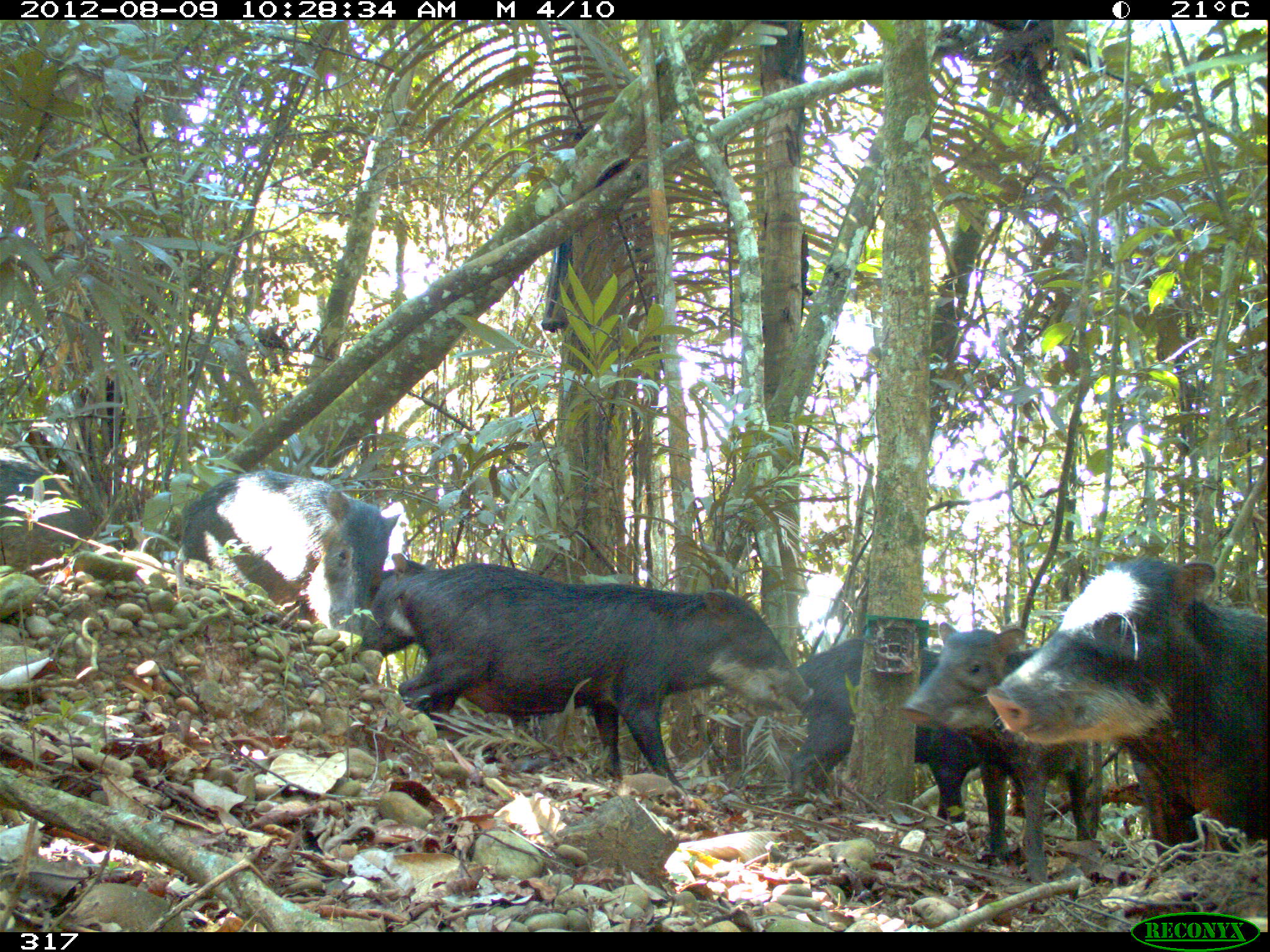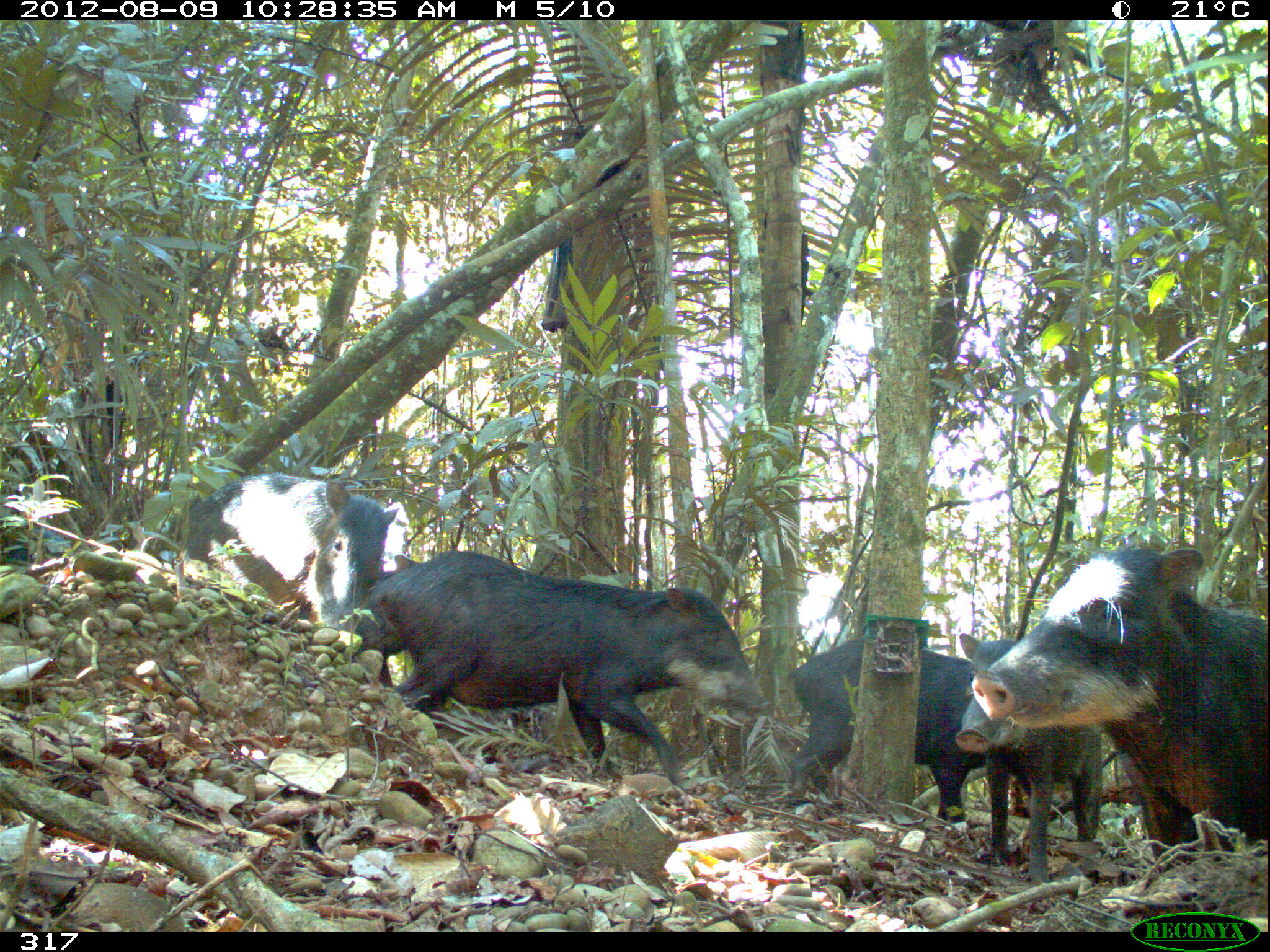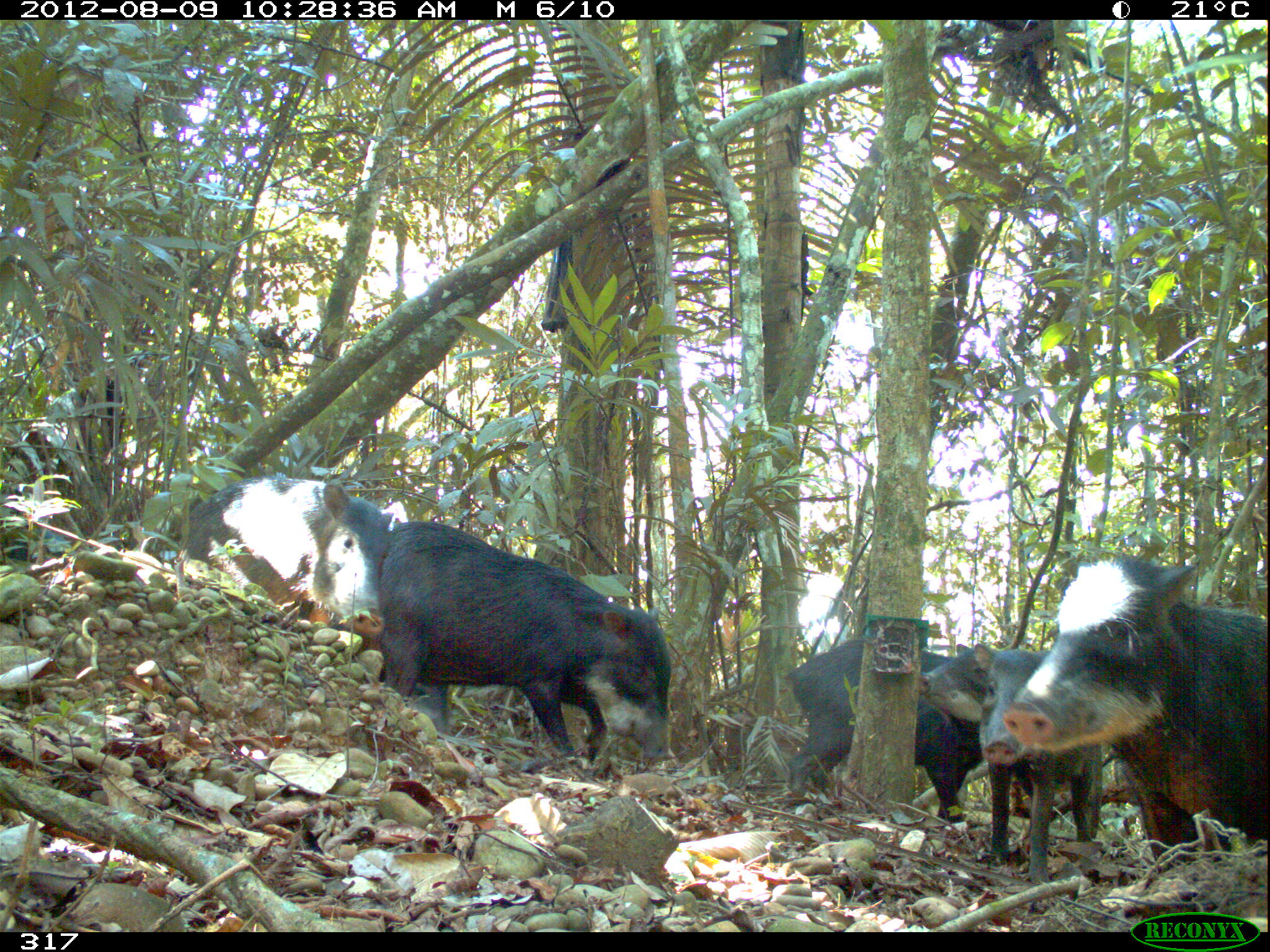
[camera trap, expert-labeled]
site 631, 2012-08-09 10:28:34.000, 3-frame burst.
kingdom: Animalia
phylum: Chordata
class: Mammalia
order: Artiodactyla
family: Tayassuidae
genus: Tayassu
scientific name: Tayassu pecari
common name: white-lipped peccary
Tayassu pecari (white-lipped peccary).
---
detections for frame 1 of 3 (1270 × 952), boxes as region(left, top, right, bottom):
tayassu pecari: region(388, 561, 814, 794); region(983, 553, 1268, 870); region(897, 619, 1092, 865); region(786, 632, 981, 824); region(177, 470, 401, 637); region(0, 443, 96, 572); region(355, 552, 438, 657)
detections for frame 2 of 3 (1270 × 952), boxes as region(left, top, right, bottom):
tayassu pecari: region(968, 544, 1270, 871); region(367, 549, 770, 791); region(785, 637, 987, 822); region(184, 472, 399, 631); region(954, 633, 1102, 863); region(360, 553, 420, 695); region(1, 520, 73, 566)